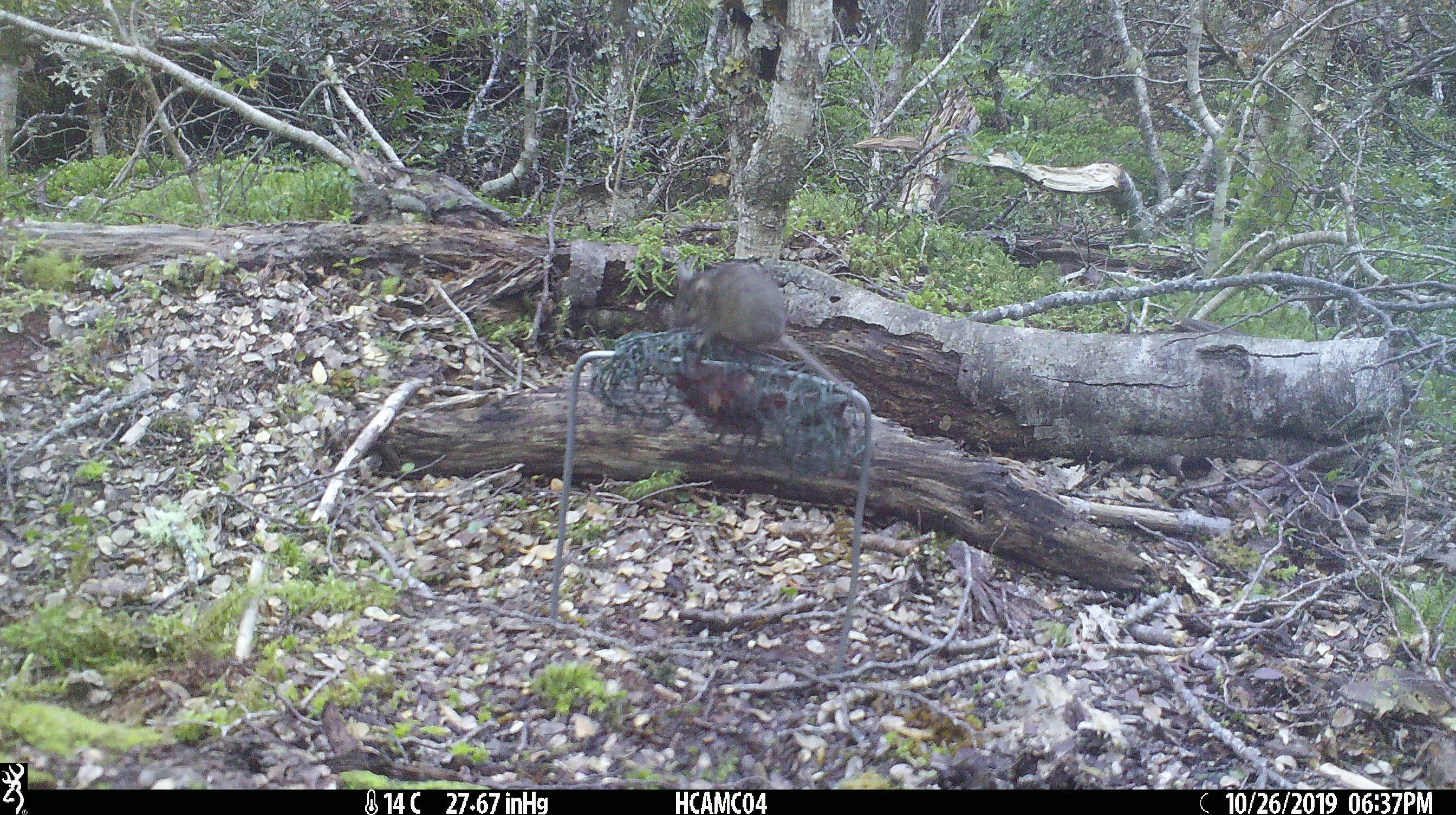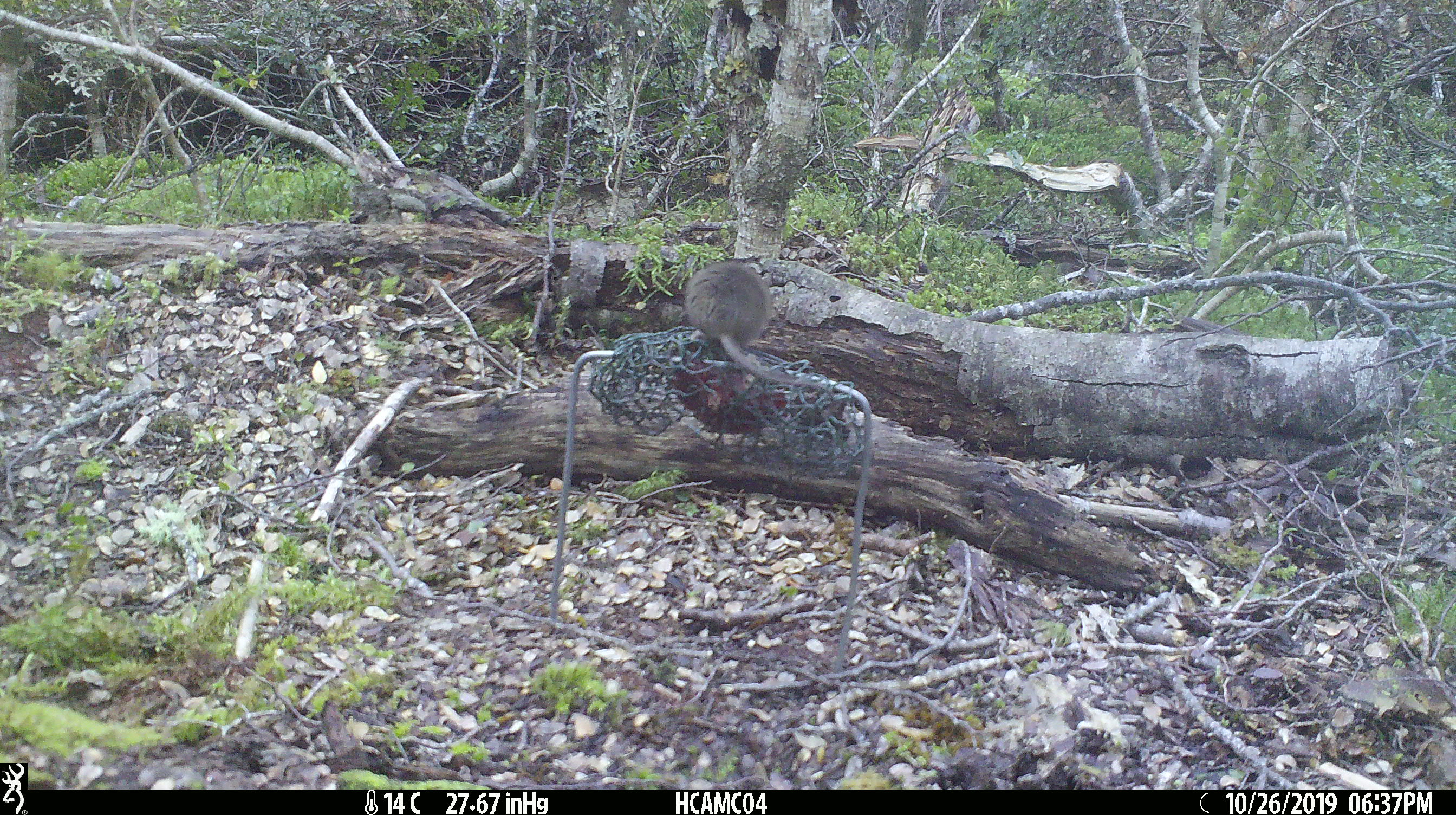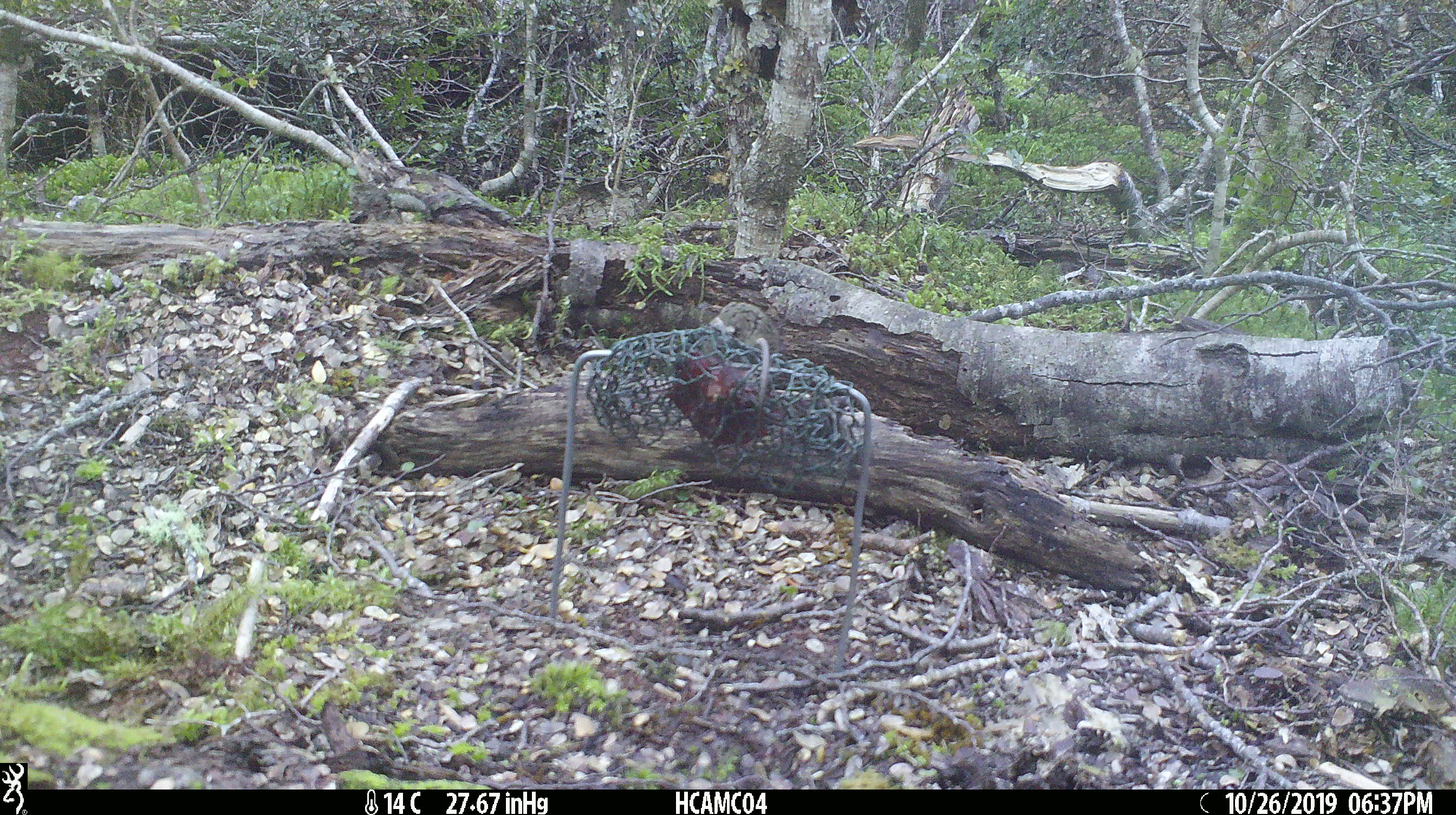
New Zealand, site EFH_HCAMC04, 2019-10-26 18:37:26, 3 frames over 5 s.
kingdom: Animalia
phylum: Chordata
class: Mammalia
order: Rodentia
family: Muridae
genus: Mus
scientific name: Mus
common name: mouse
Mouse (Mus).